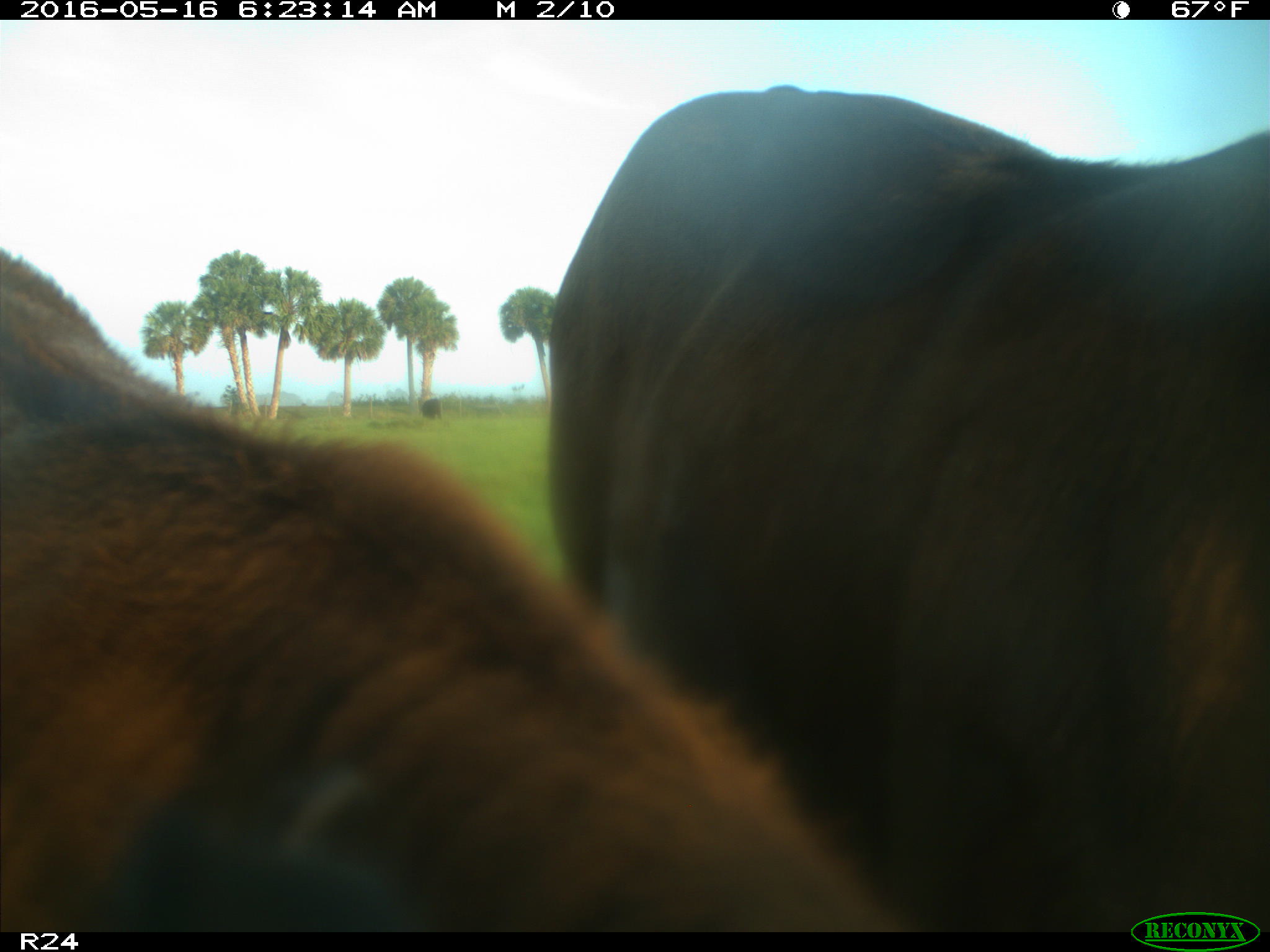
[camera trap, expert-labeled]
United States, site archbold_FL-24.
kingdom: Animalia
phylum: Chordata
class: Mammalia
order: Artiodactyla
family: Bovidae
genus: Bos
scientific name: Bos taurus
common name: domestic cow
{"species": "Bos taurus (domestic cow)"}